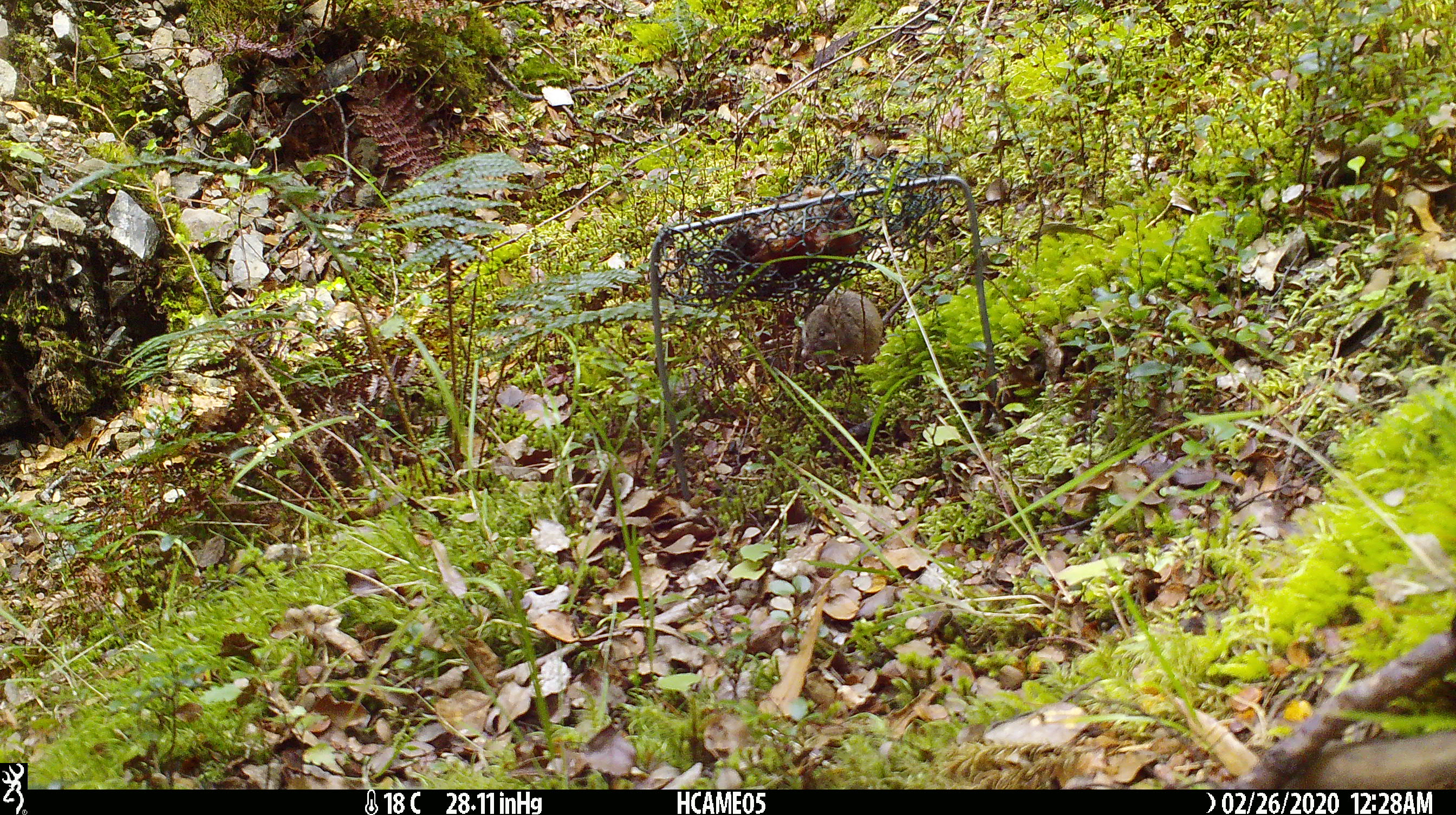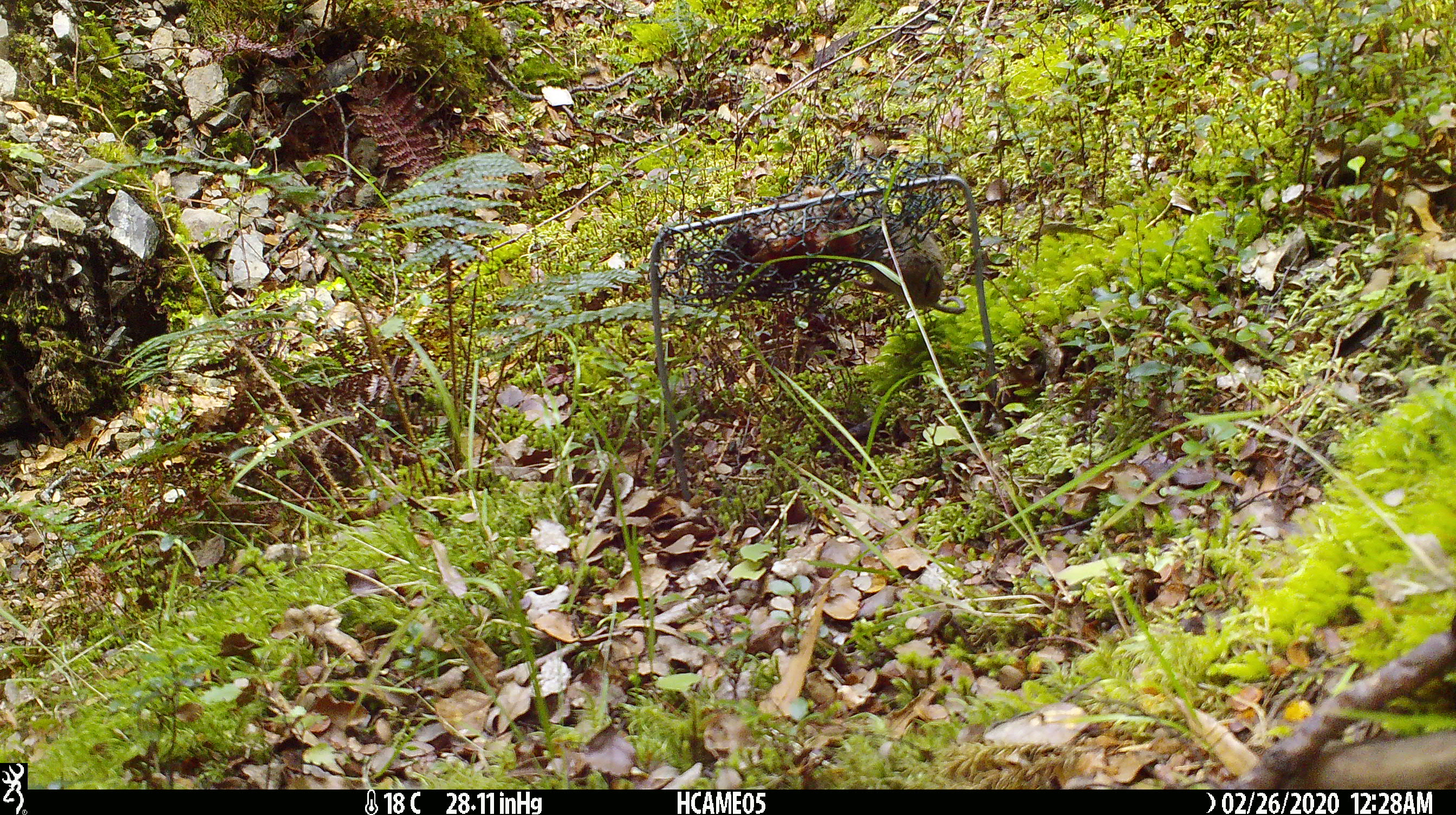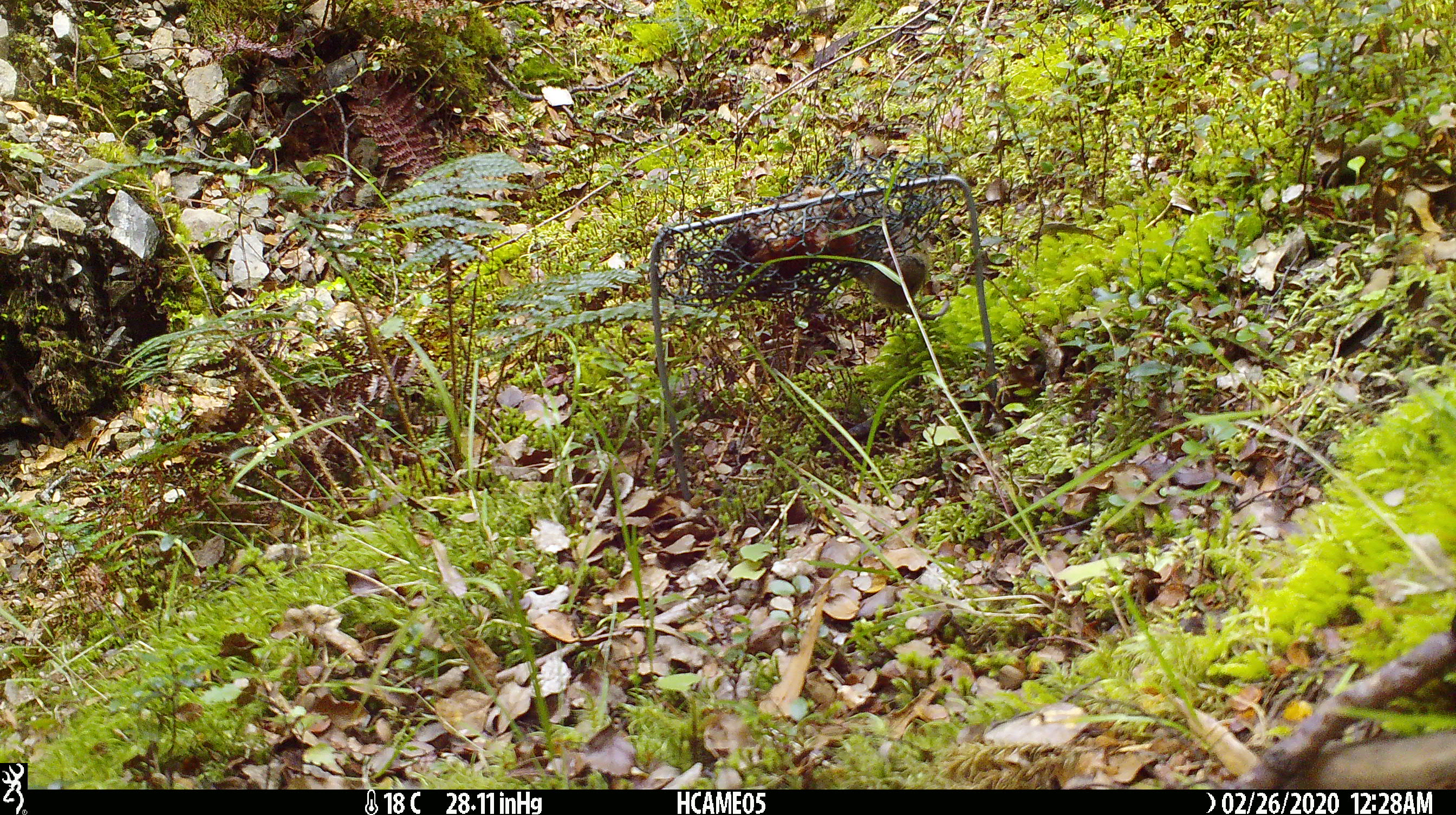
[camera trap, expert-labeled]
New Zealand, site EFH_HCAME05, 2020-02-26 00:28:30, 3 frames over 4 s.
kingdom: Animalia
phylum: Chordata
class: Mammalia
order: Rodentia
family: Muridae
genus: Mus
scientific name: Mus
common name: mouse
Mouse (Mus).